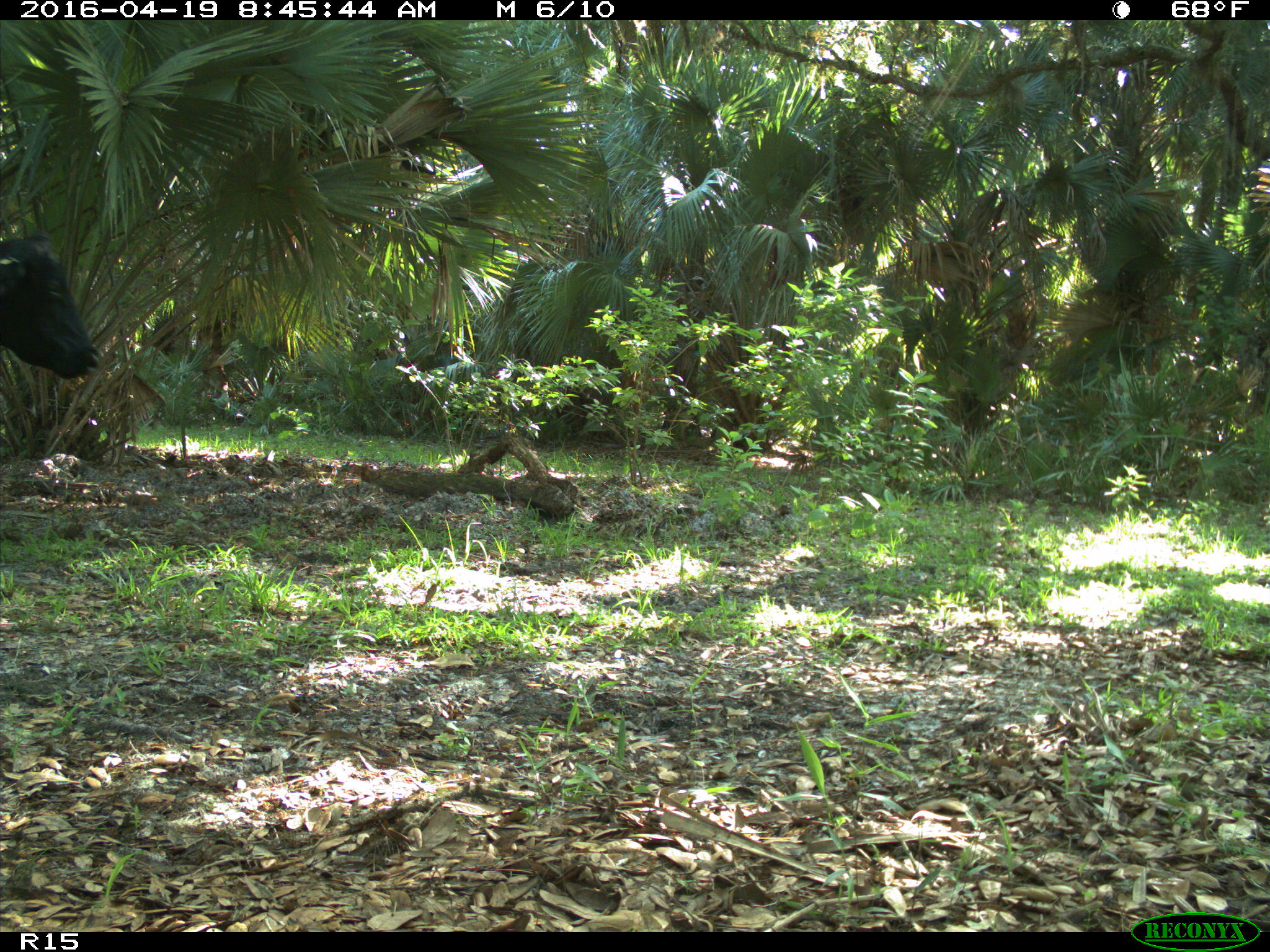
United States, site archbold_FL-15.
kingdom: Animalia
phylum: Chordata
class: Mammalia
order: Artiodactyla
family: Bovidae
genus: Bos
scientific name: Bos taurus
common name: domestic cow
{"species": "Bos taurus (domestic cow)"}